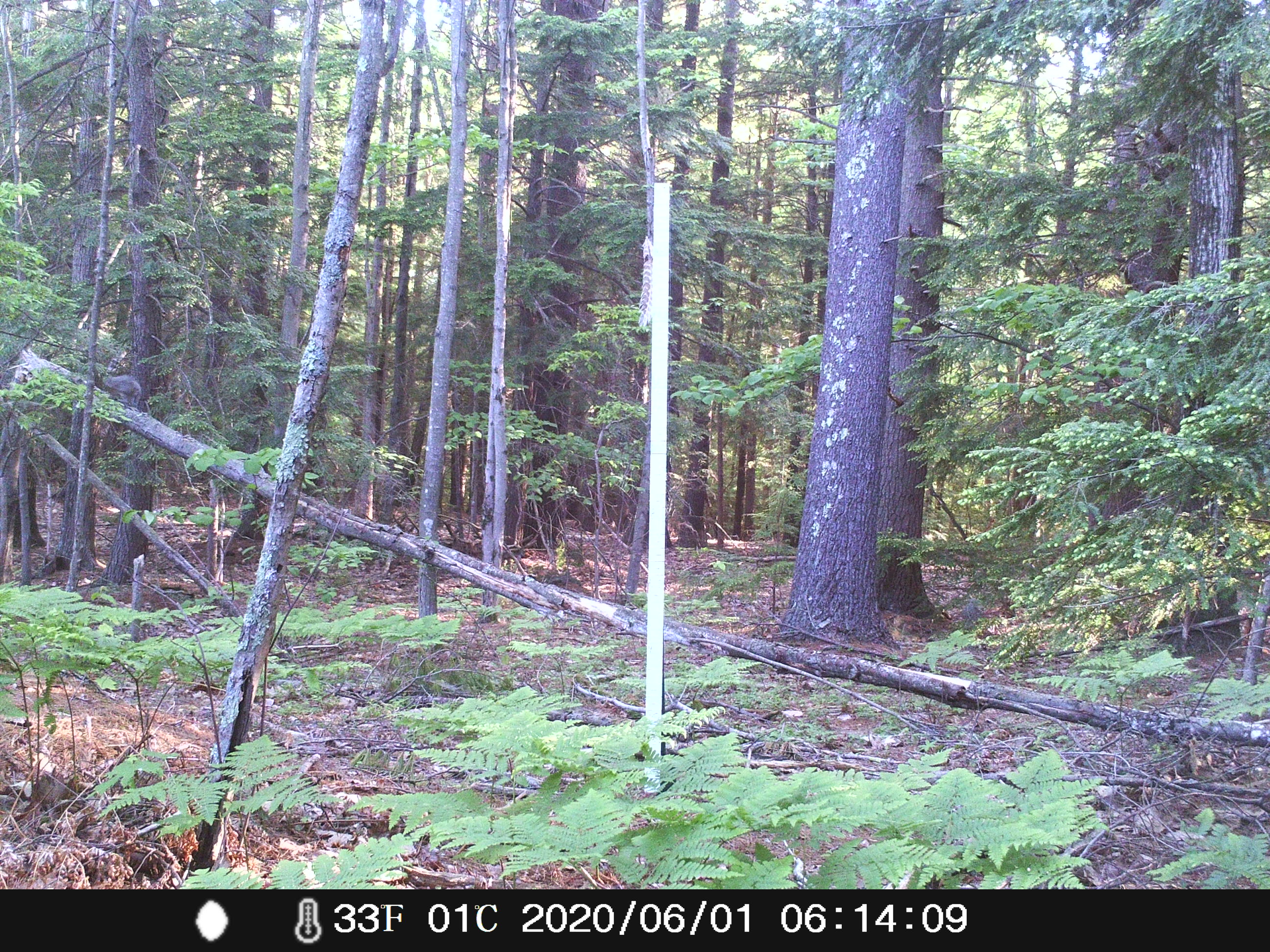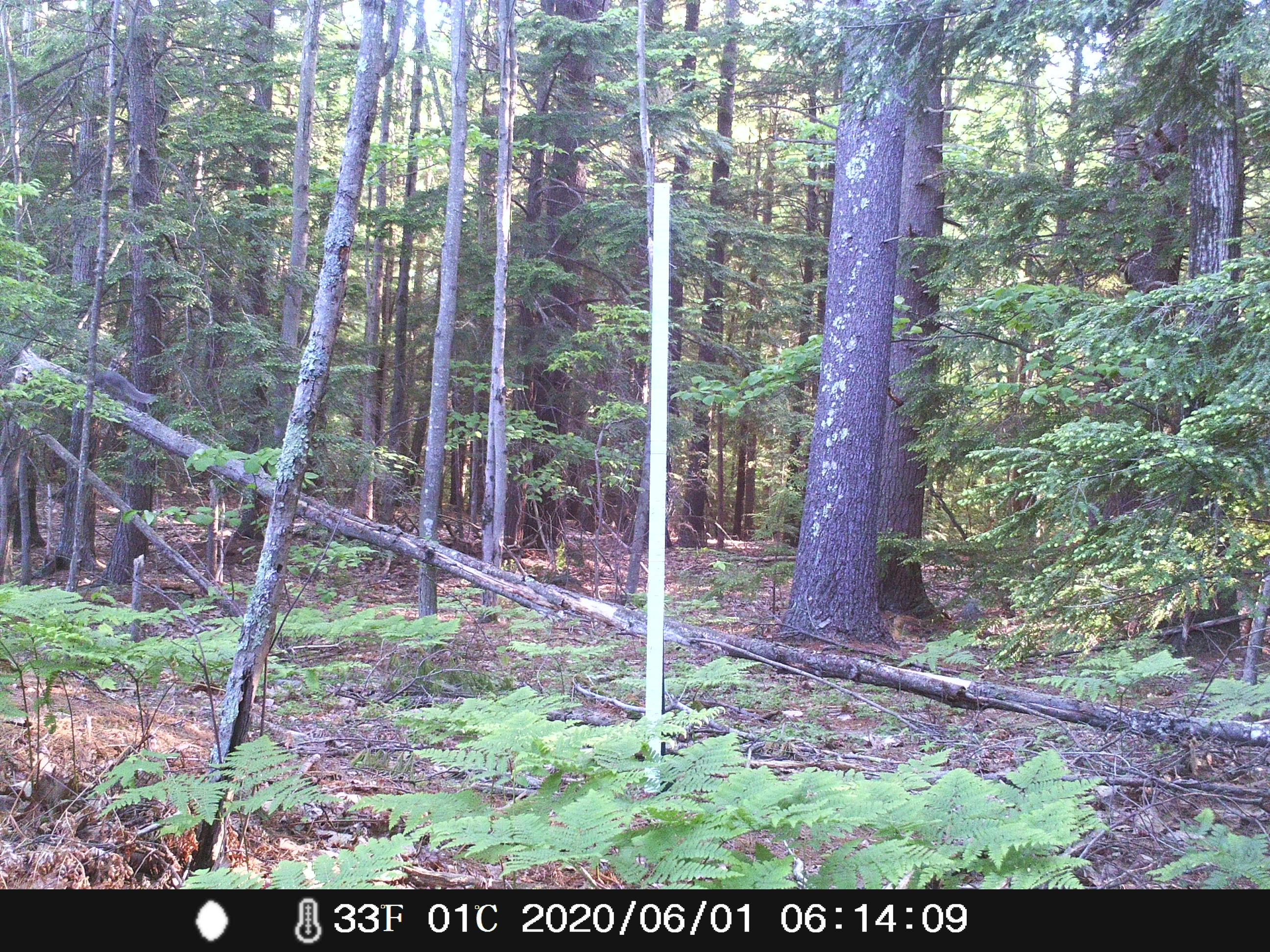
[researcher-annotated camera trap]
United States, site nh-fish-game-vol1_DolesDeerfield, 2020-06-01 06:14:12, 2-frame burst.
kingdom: Animalia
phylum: Chordata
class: Mammalia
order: Rodentia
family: Sciuridae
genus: Sciurus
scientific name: Sciurus carolinensis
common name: gray squirrel